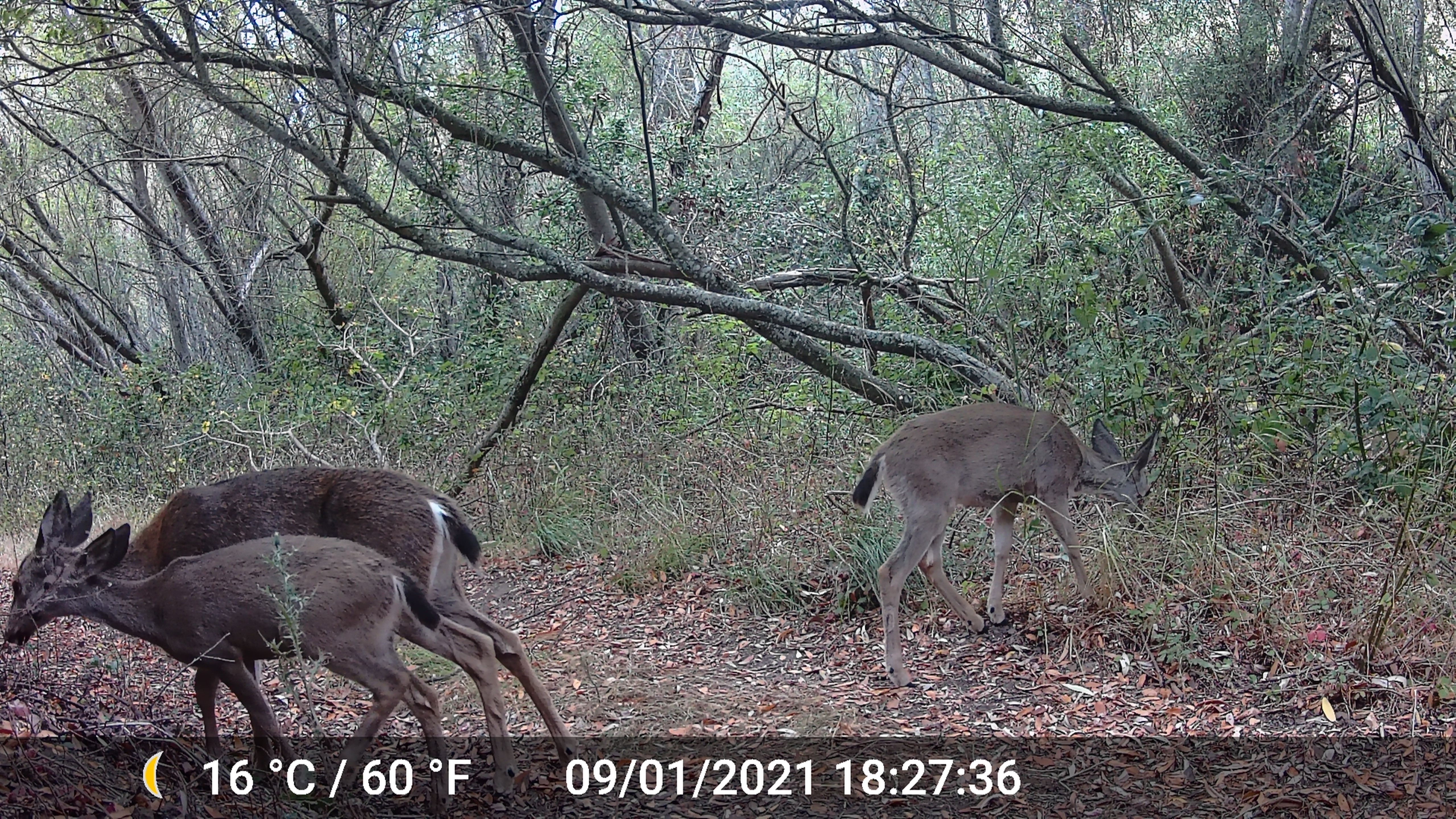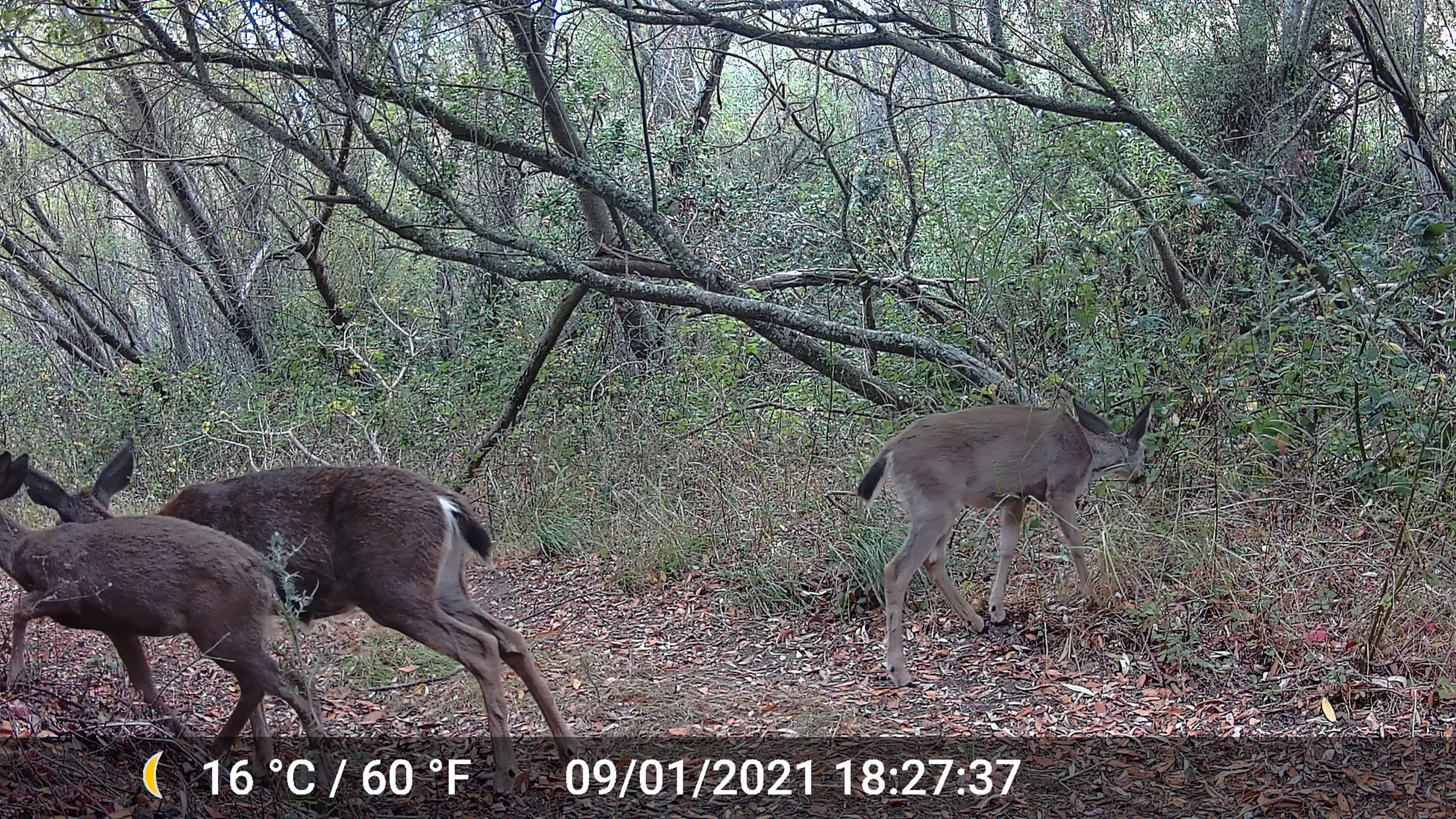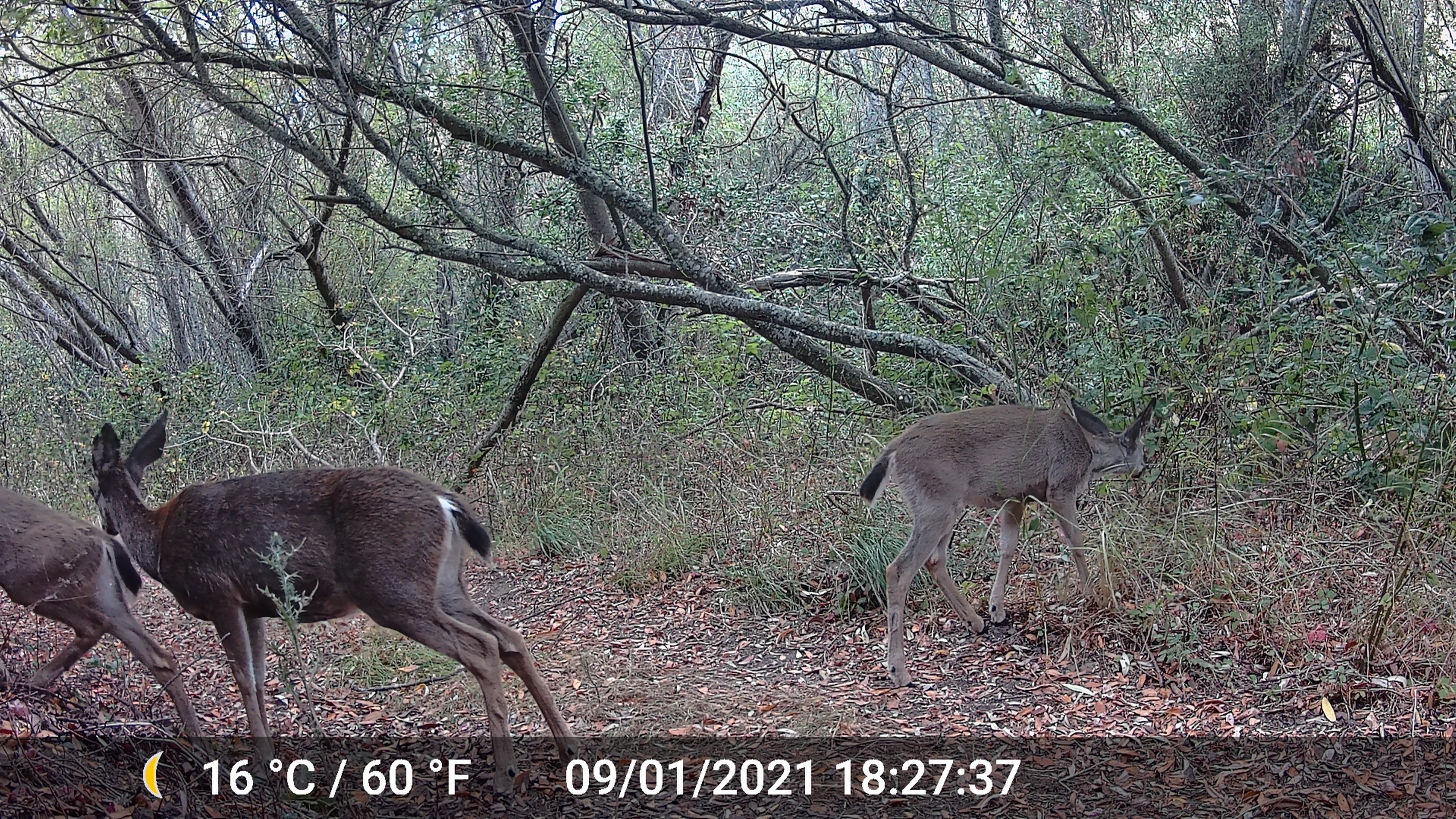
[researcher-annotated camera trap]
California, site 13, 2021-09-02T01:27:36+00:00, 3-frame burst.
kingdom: Animalia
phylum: Chordata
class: Mammalia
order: Artiodactyla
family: Cervidae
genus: Odocoileus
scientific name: Odocoileus hemionus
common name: mule deer